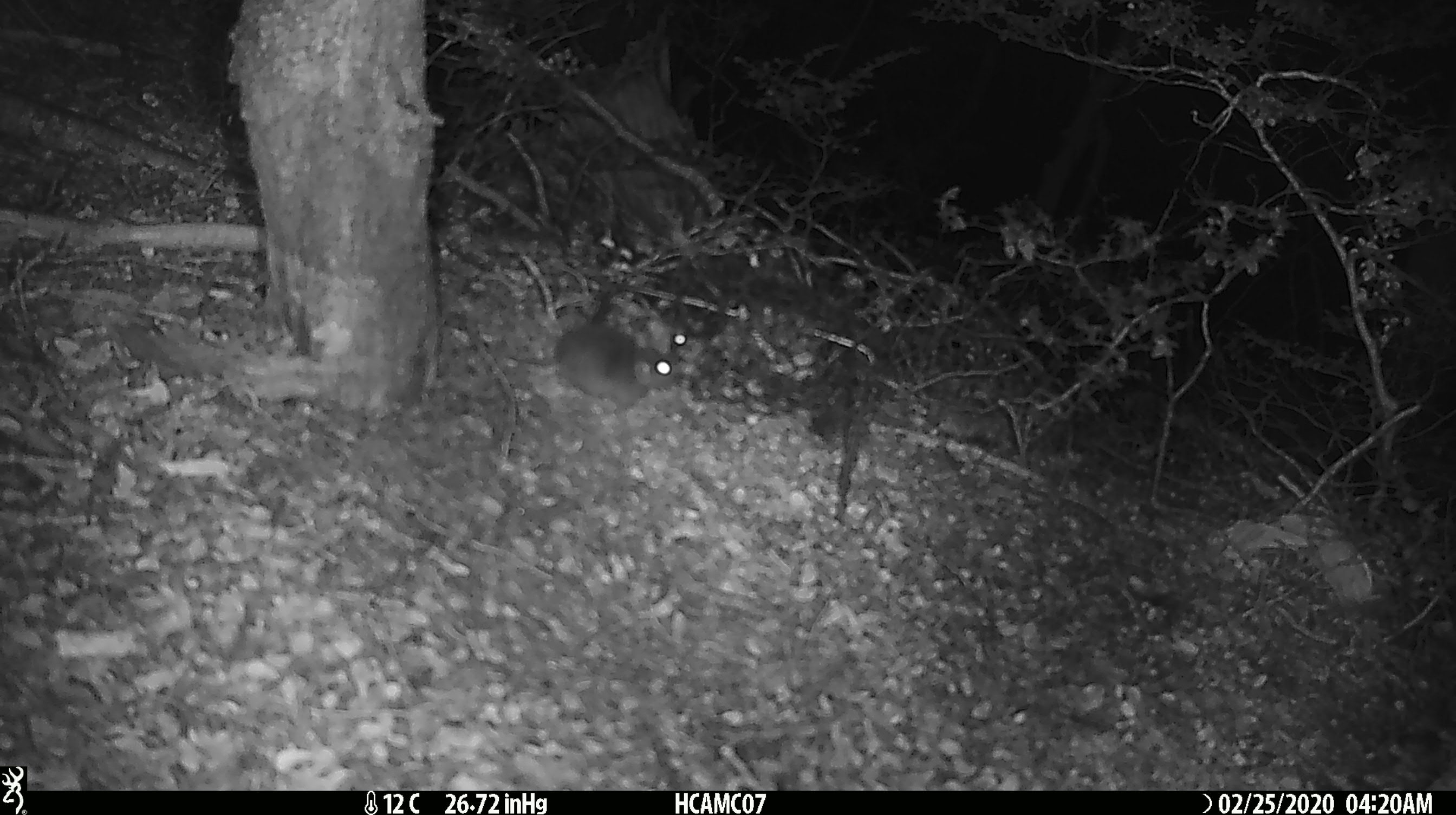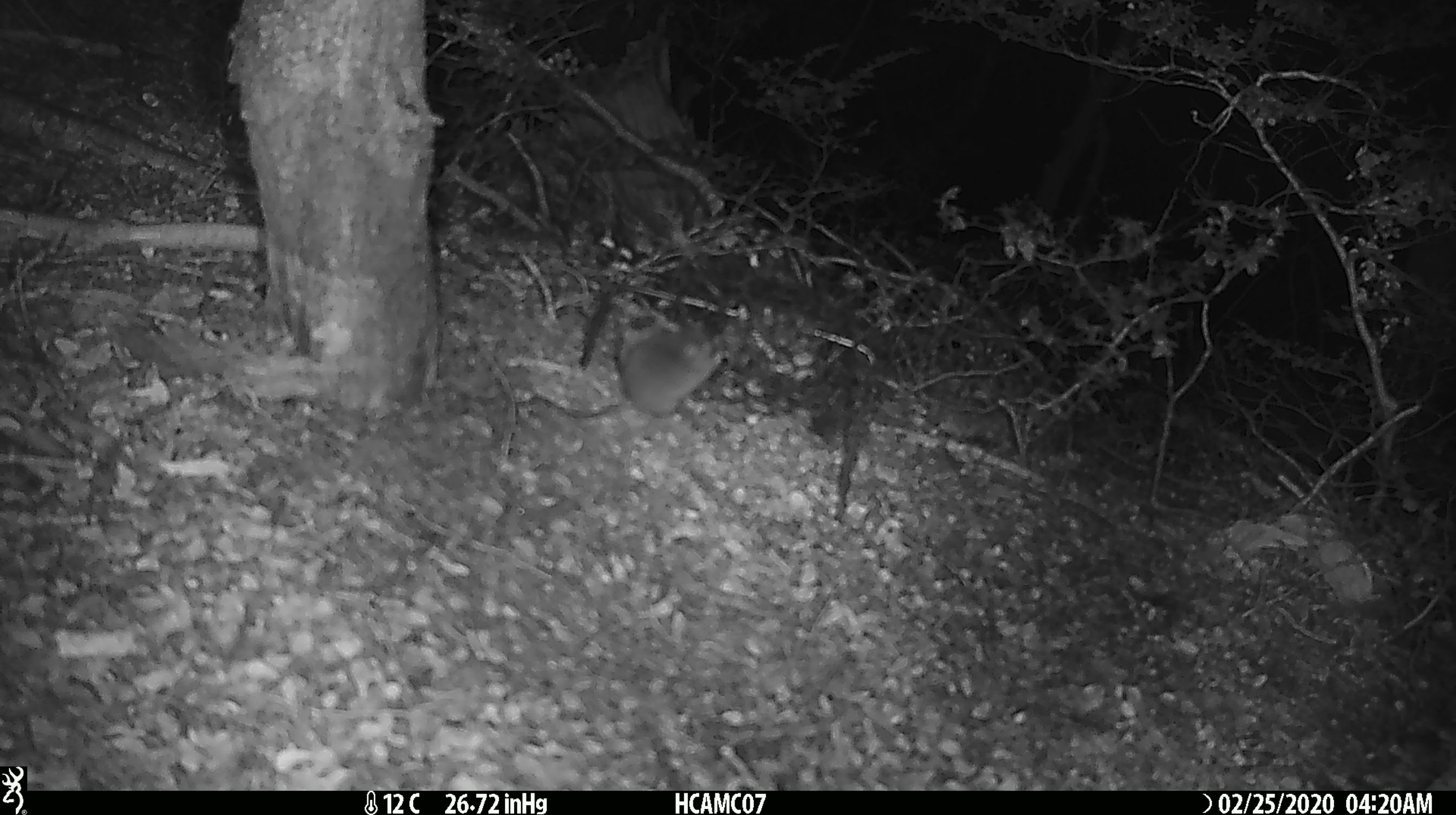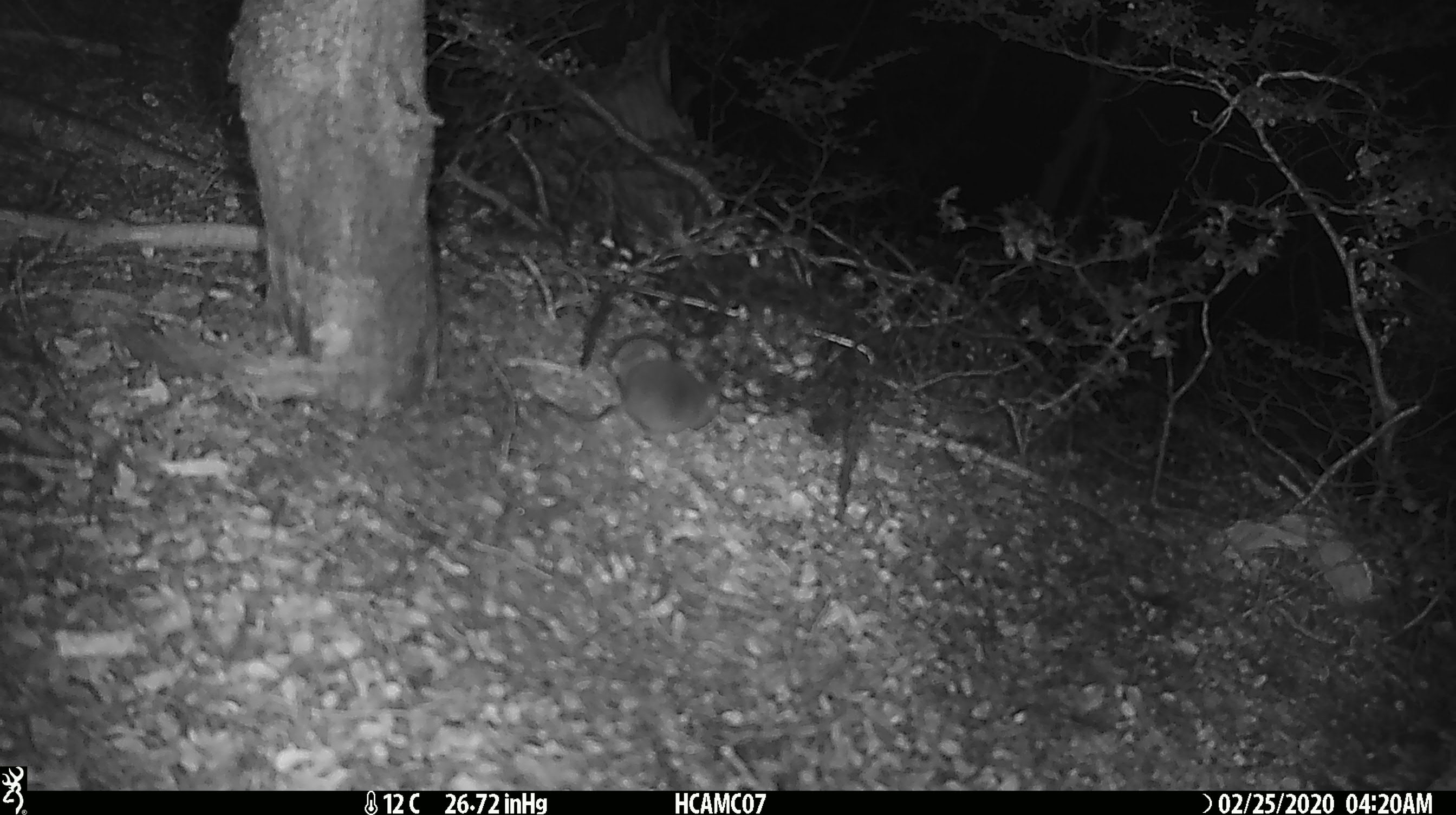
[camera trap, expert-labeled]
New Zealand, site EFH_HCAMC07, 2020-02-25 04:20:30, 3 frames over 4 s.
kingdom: Animalia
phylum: Chordata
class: Mammalia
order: Rodentia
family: Muridae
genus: Mus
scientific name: Mus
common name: mouse